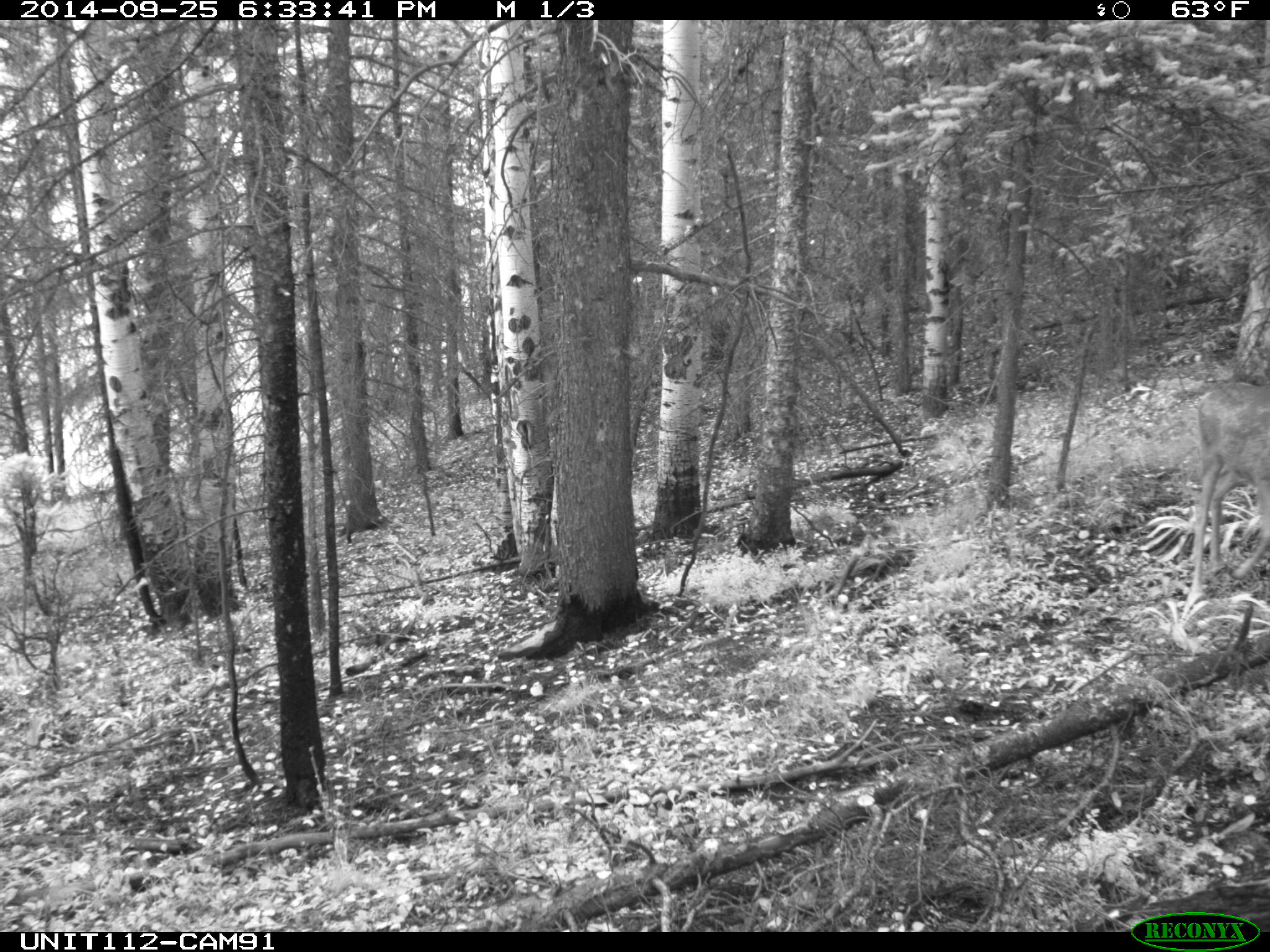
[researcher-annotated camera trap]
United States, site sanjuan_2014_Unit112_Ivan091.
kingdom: Animalia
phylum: Chordata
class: Mammalia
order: Artiodactyla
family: Cervidae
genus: Odocoileus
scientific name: Odocoileus hemionus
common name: mule deer